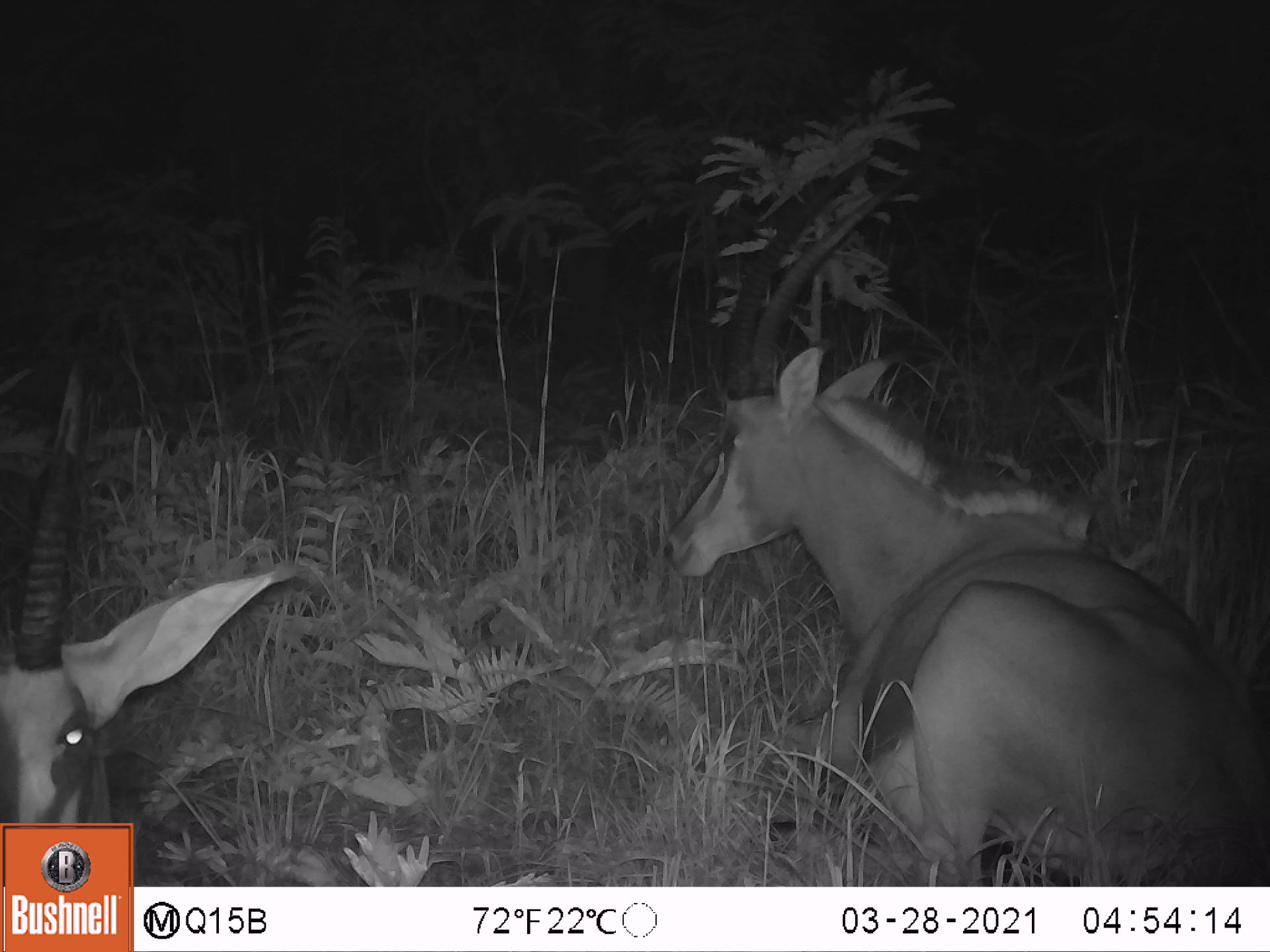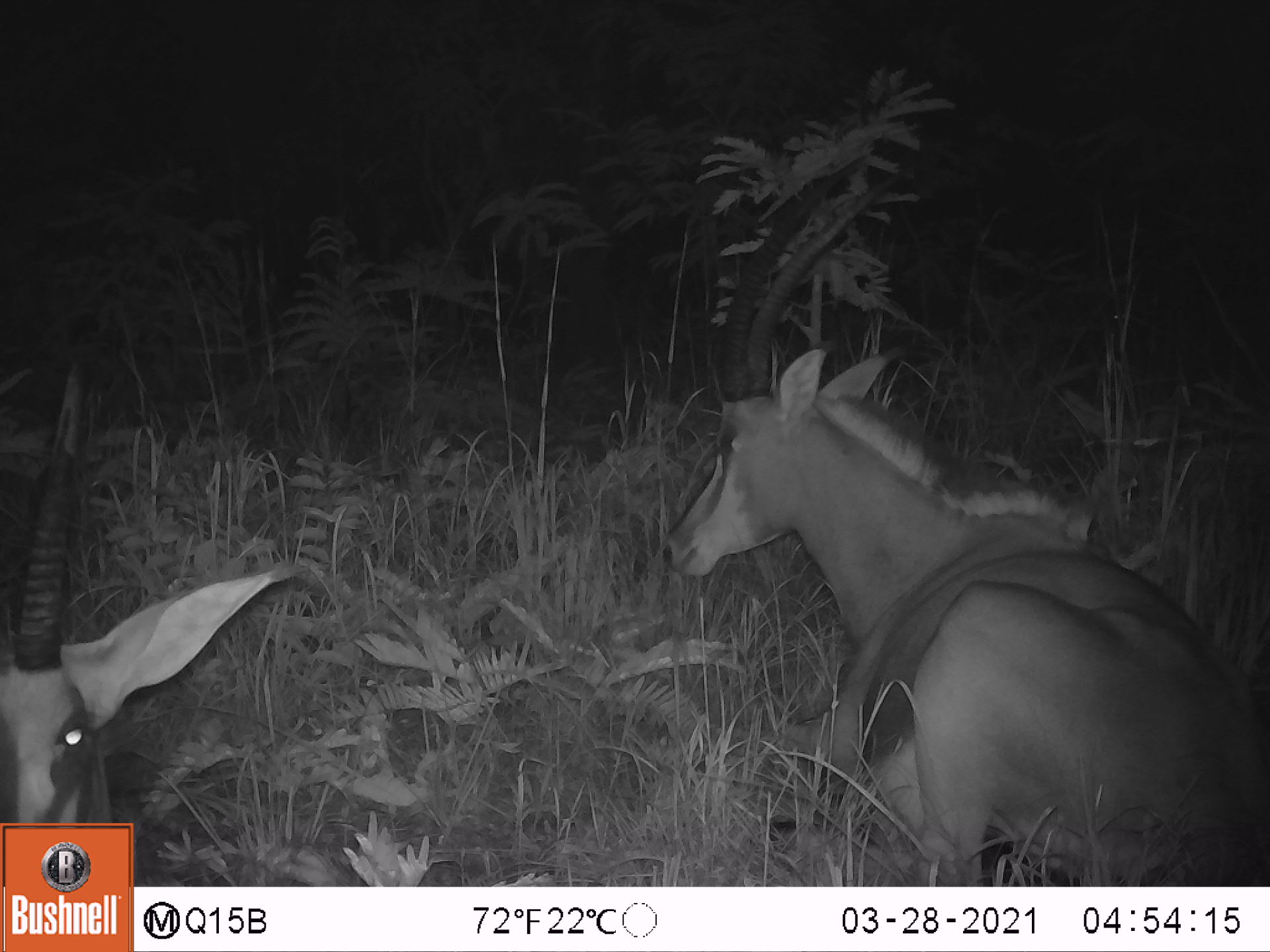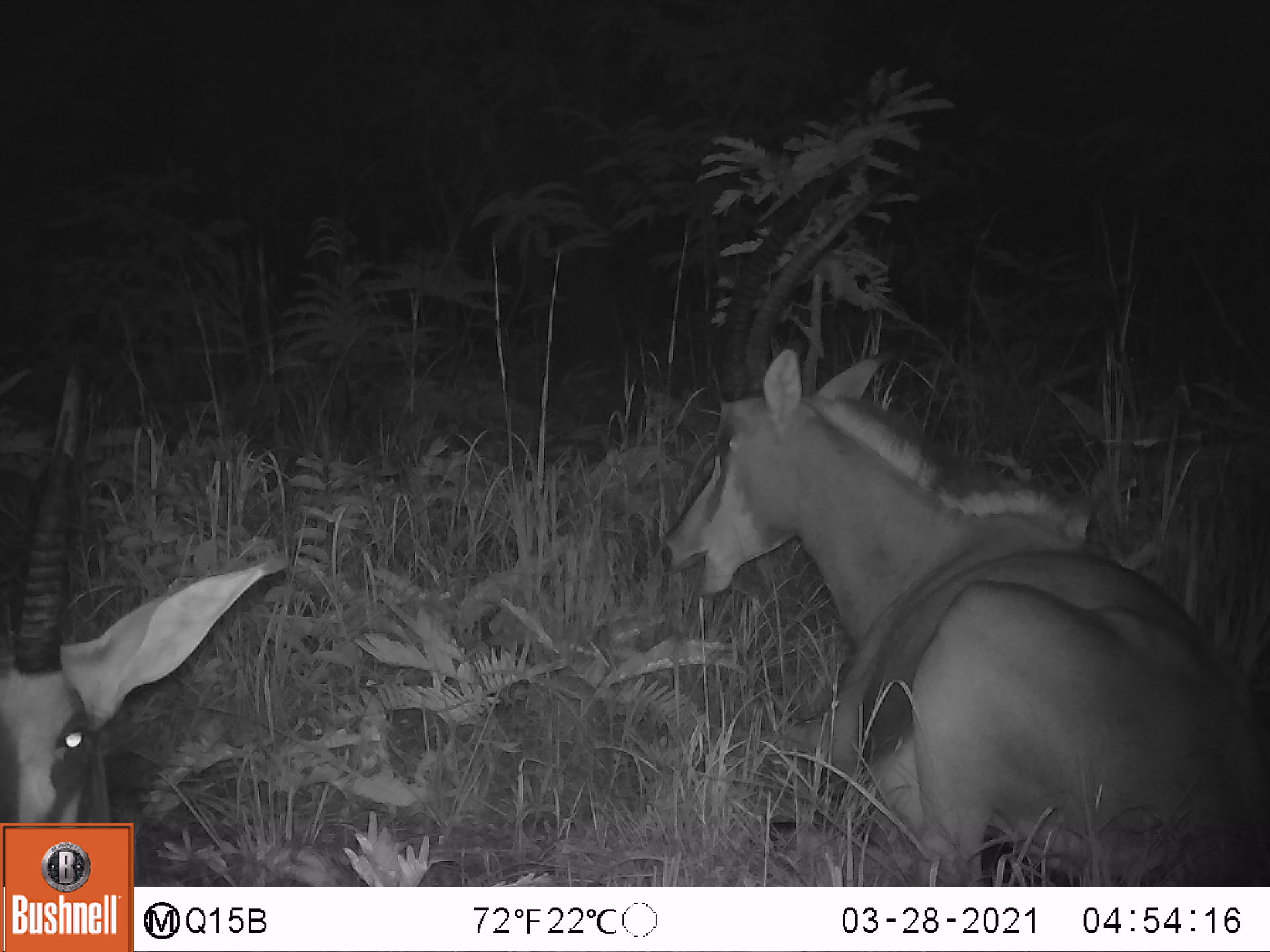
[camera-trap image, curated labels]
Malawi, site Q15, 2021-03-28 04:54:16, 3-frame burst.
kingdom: Animalia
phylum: Chordata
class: Mammalia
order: Artiodactyla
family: Bovidae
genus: Hippotragus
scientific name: Hippotragus niger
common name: sable antelope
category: sable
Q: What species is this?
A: Sable (sable antelope) (Hippotragus niger).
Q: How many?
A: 3.